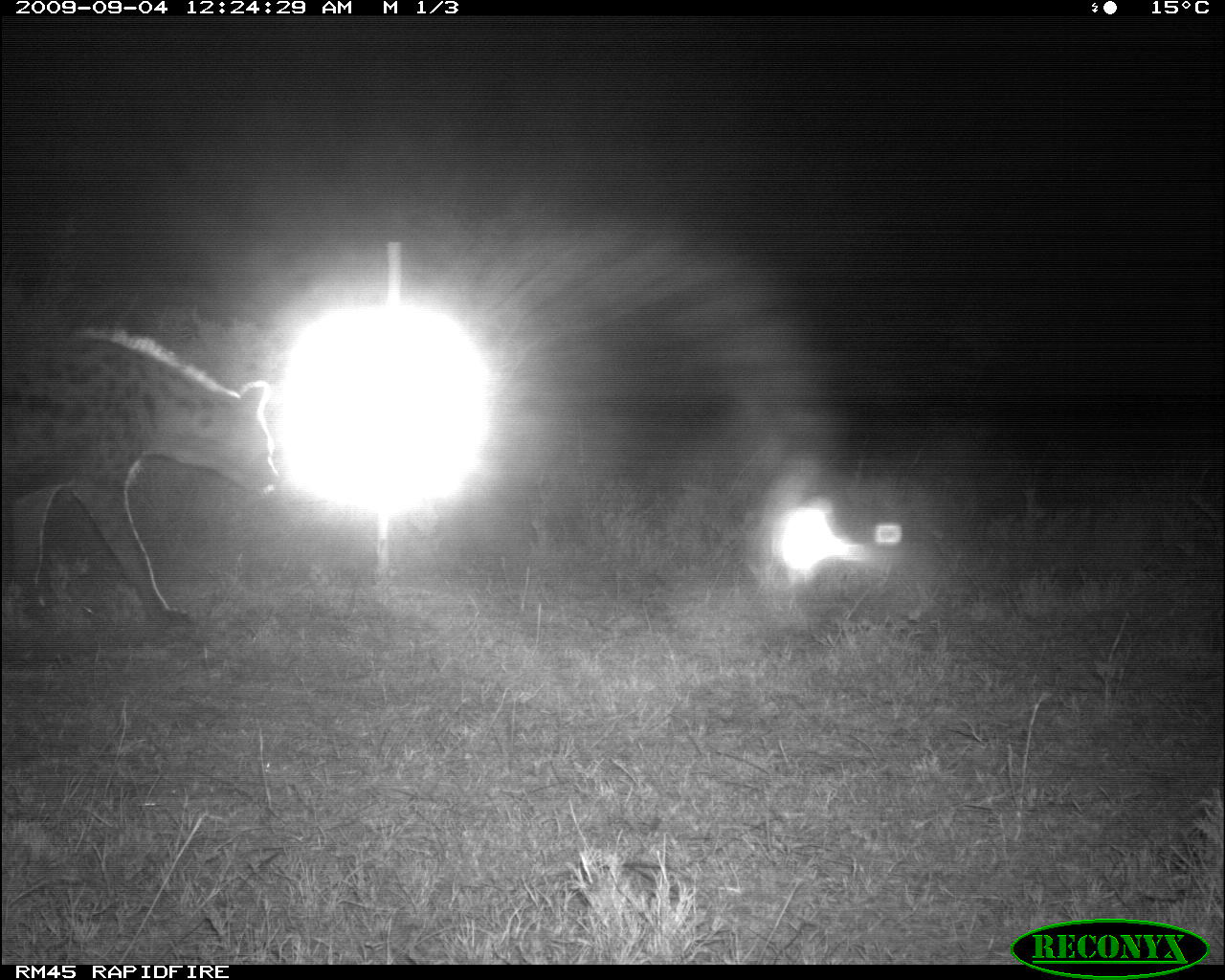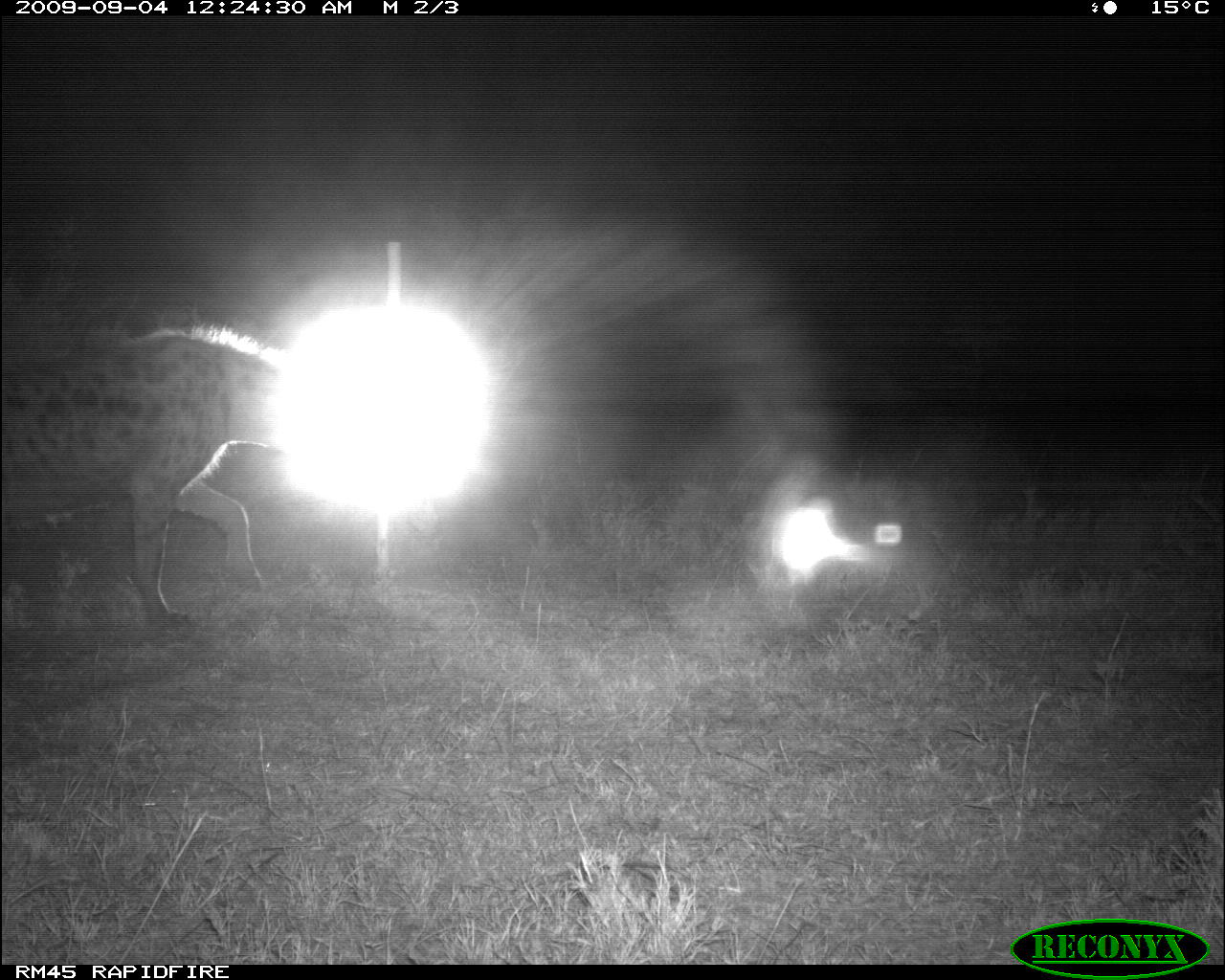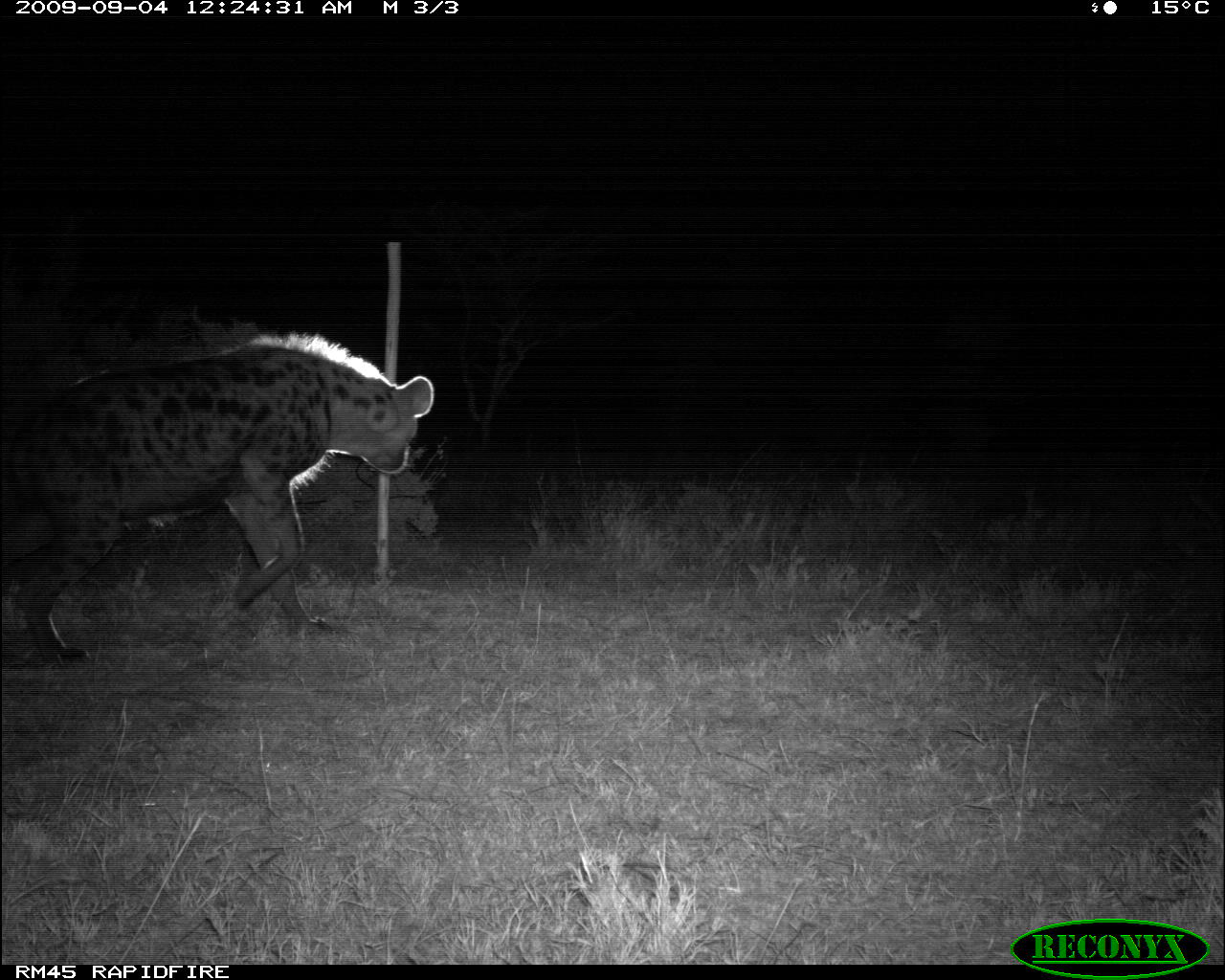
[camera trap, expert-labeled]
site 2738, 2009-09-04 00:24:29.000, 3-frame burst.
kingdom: Animalia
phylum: Chordata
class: Mammalia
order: Carnivora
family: Hyaenidae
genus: Crocuta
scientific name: Crocuta crocuta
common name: spotted hyena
Crocuta crocuta (spotted hyena), count 1.